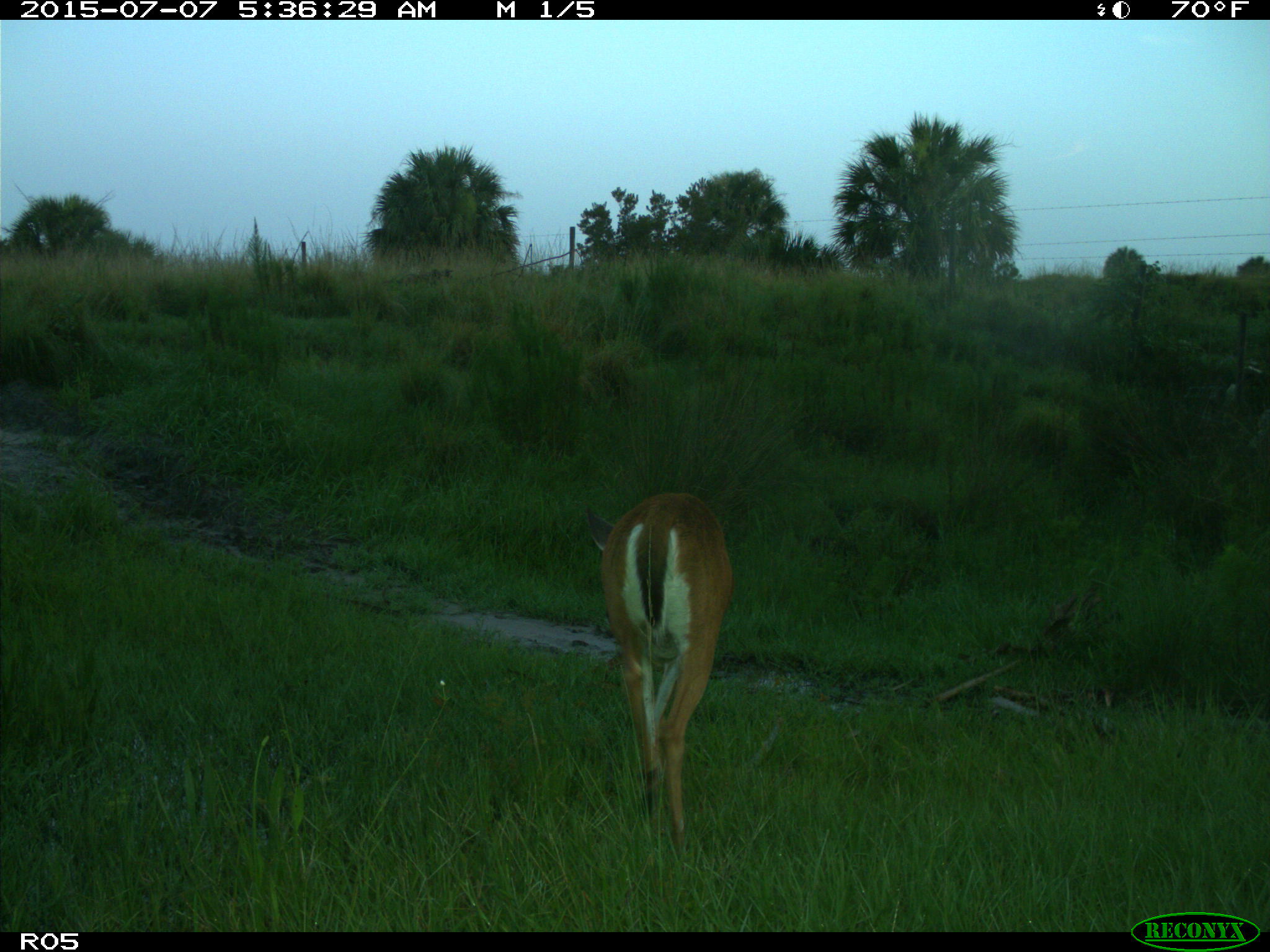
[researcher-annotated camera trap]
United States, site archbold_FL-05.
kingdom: Animalia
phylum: Chordata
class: Mammalia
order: Artiodactyla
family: Cervidae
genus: Odocoileus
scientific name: Odocoileus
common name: deer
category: unidentified deer